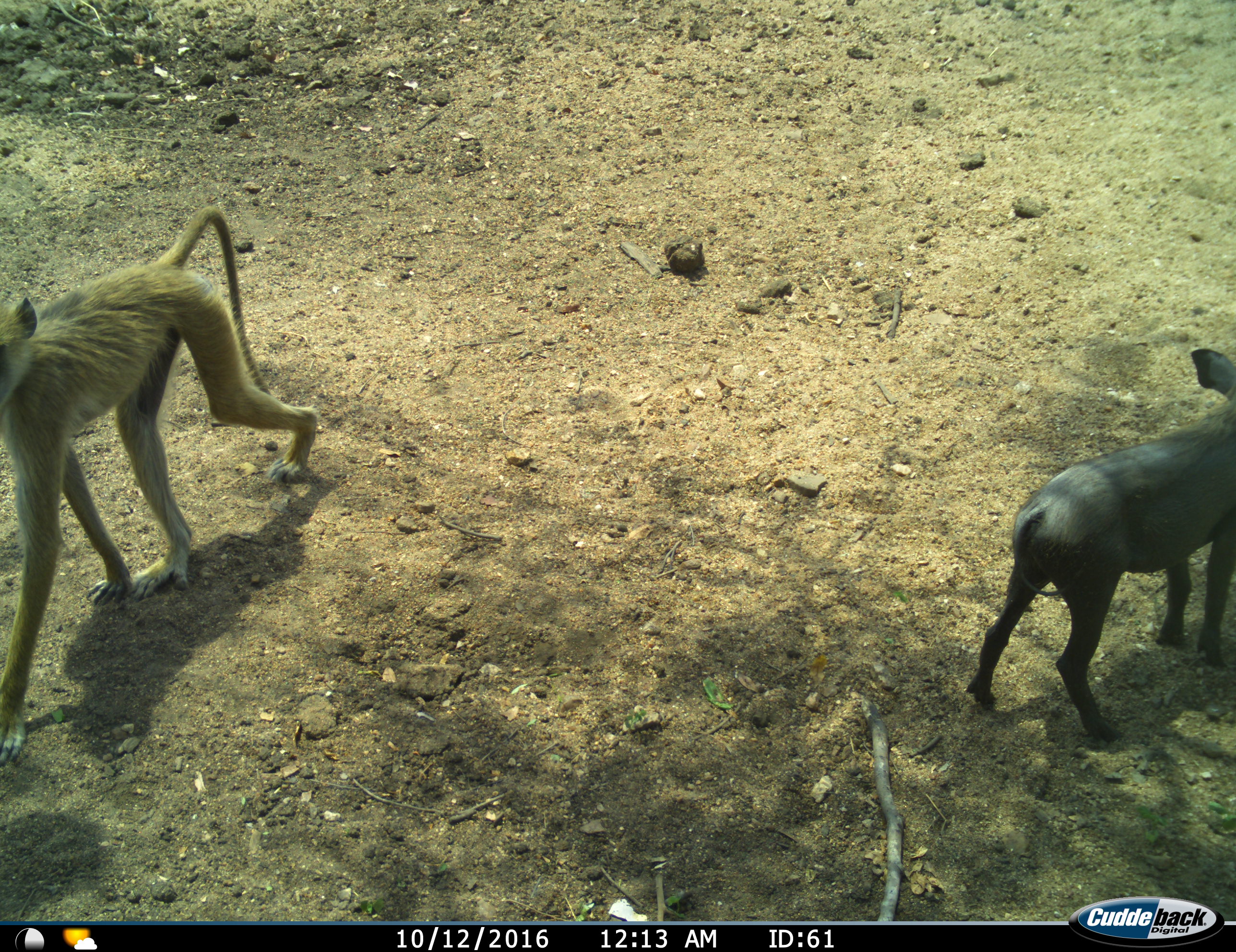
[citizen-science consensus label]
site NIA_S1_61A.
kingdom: Animalia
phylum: Chordata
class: Mammalia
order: Primates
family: Cercopithecidae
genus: Papio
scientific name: Papio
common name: baboon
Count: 1.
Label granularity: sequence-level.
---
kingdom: Animalia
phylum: Chordata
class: Mammalia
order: Artiodactyla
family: Suidae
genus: Phacochoerus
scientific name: Phacochoerus africanus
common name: warthog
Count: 1.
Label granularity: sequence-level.